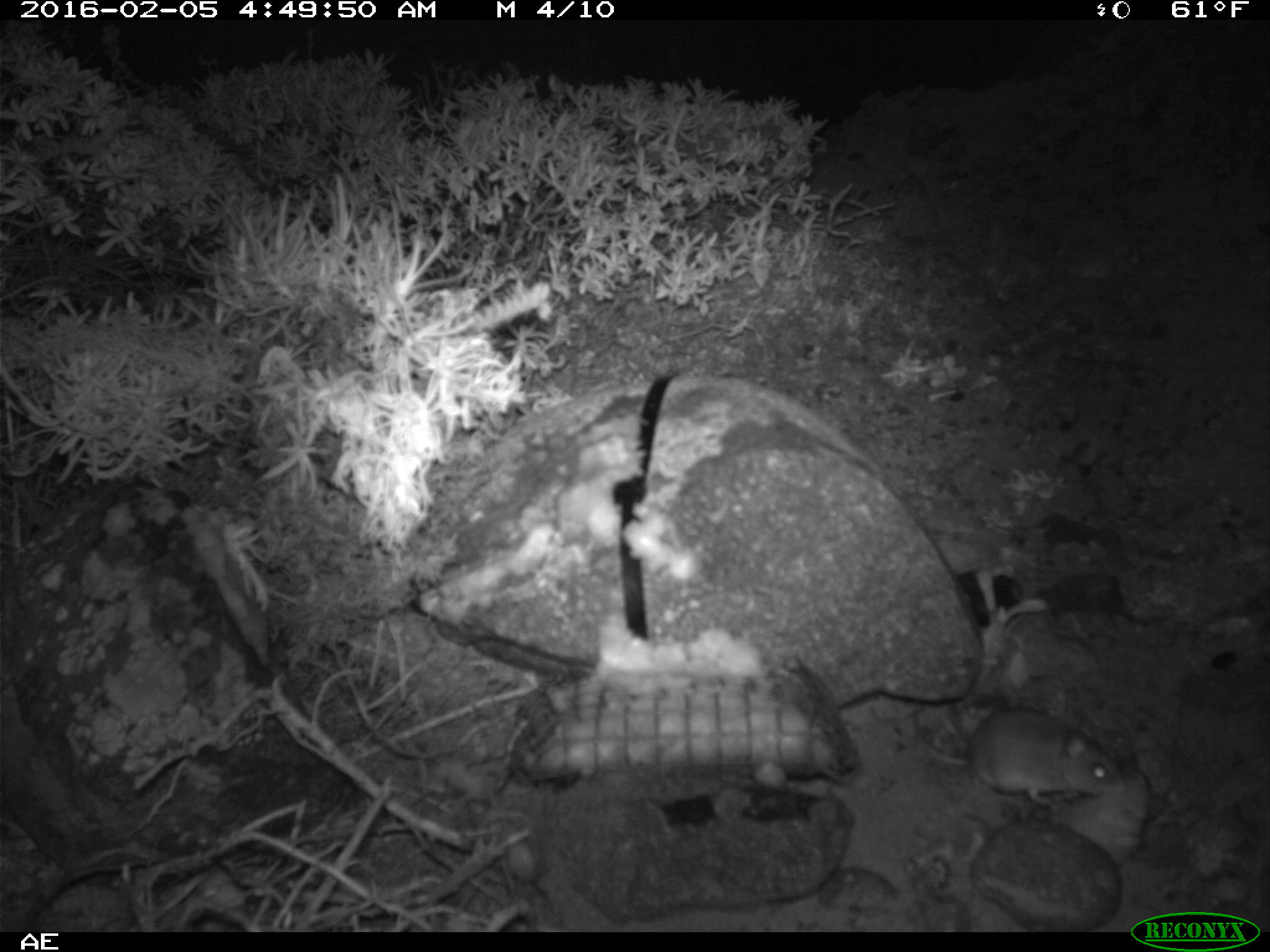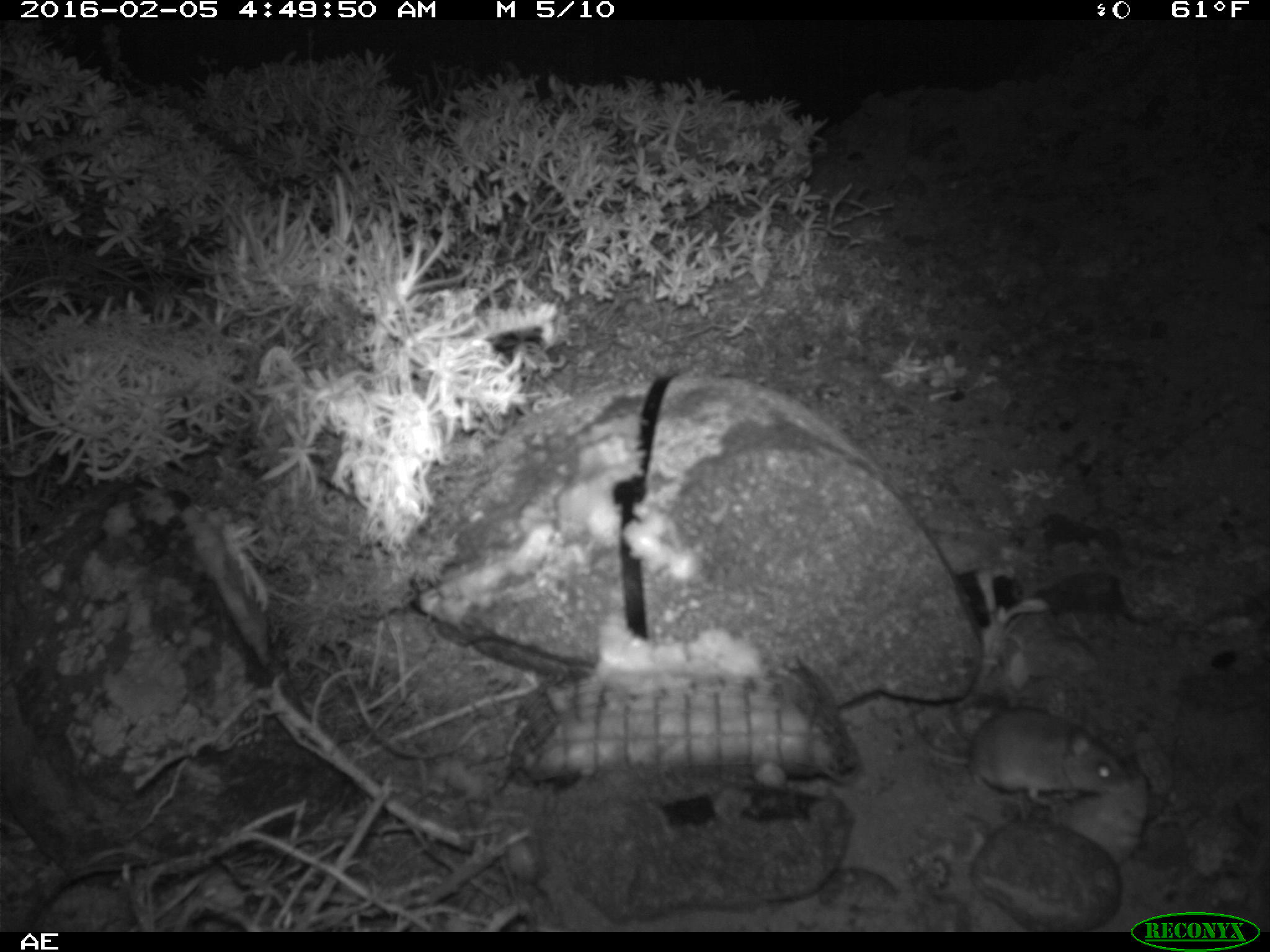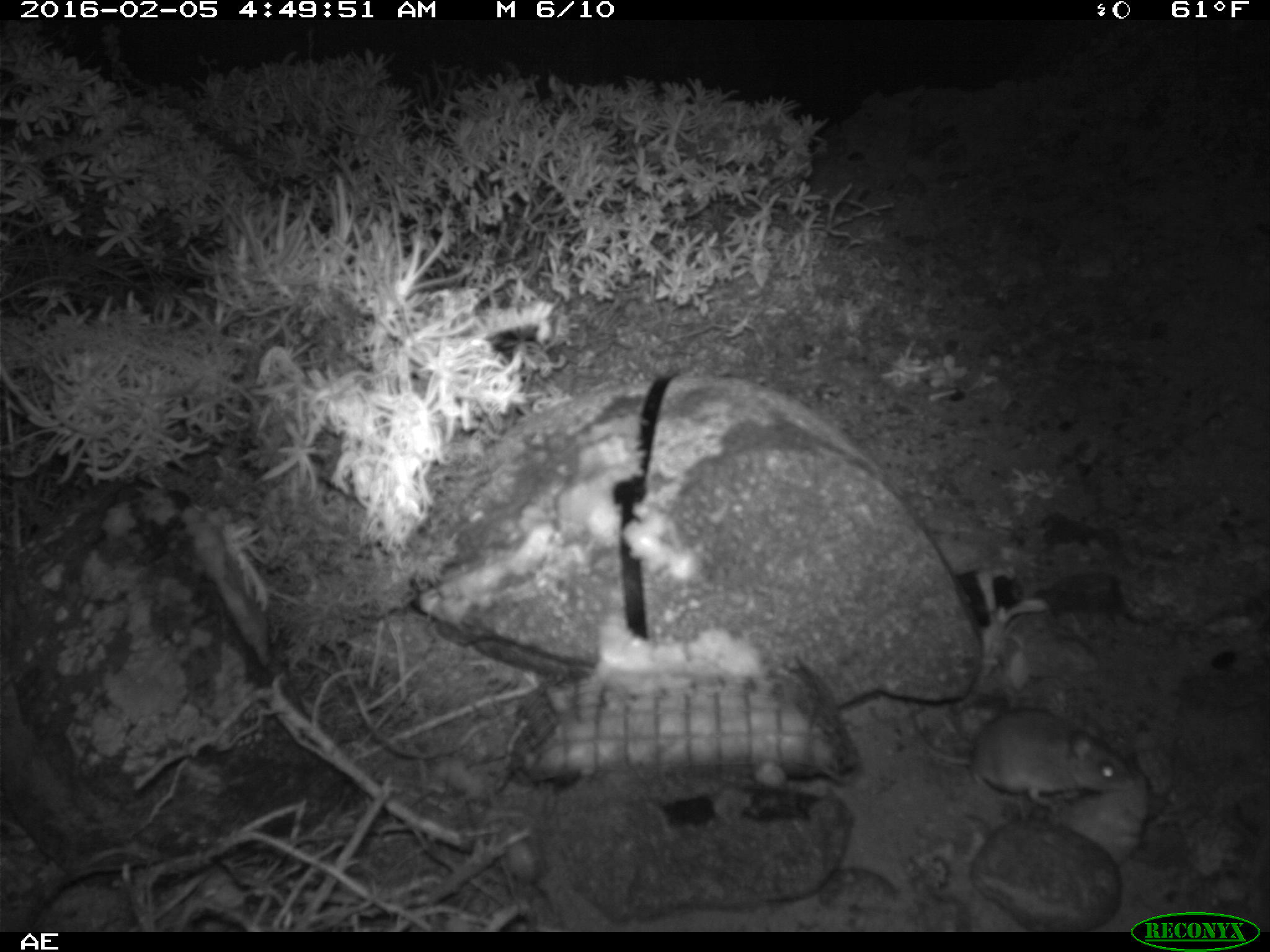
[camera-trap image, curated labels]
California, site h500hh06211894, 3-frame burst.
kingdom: Animalia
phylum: Chordata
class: Mammalia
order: Rodentia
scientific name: Rodentia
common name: rodent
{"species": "rodent (Rodentia)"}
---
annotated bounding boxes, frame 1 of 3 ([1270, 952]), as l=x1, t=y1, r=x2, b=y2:
rodent: l=910, t=703, r=1127, b=804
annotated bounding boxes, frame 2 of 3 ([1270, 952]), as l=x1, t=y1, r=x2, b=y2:
rodent: l=907, t=702, r=1129, b=807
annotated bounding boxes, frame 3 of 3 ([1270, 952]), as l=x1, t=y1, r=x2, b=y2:
rodent: l=910, t=704, r=1135, b=811